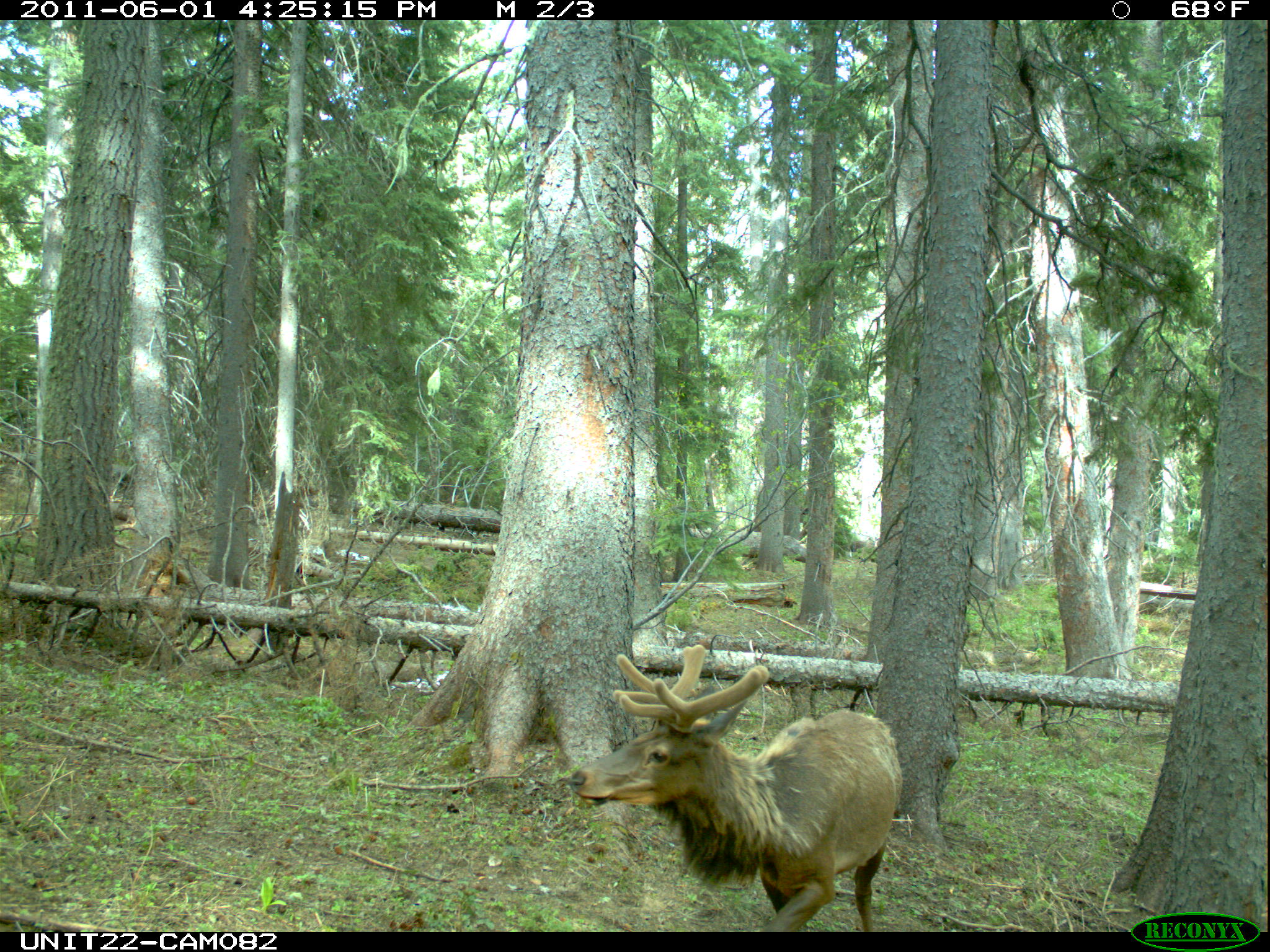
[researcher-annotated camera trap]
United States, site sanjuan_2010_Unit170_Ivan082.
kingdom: Animalia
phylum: Chordata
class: Mammalia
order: Artiodactyla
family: Cervidae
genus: Cervus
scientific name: Cervus elaphus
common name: red deer